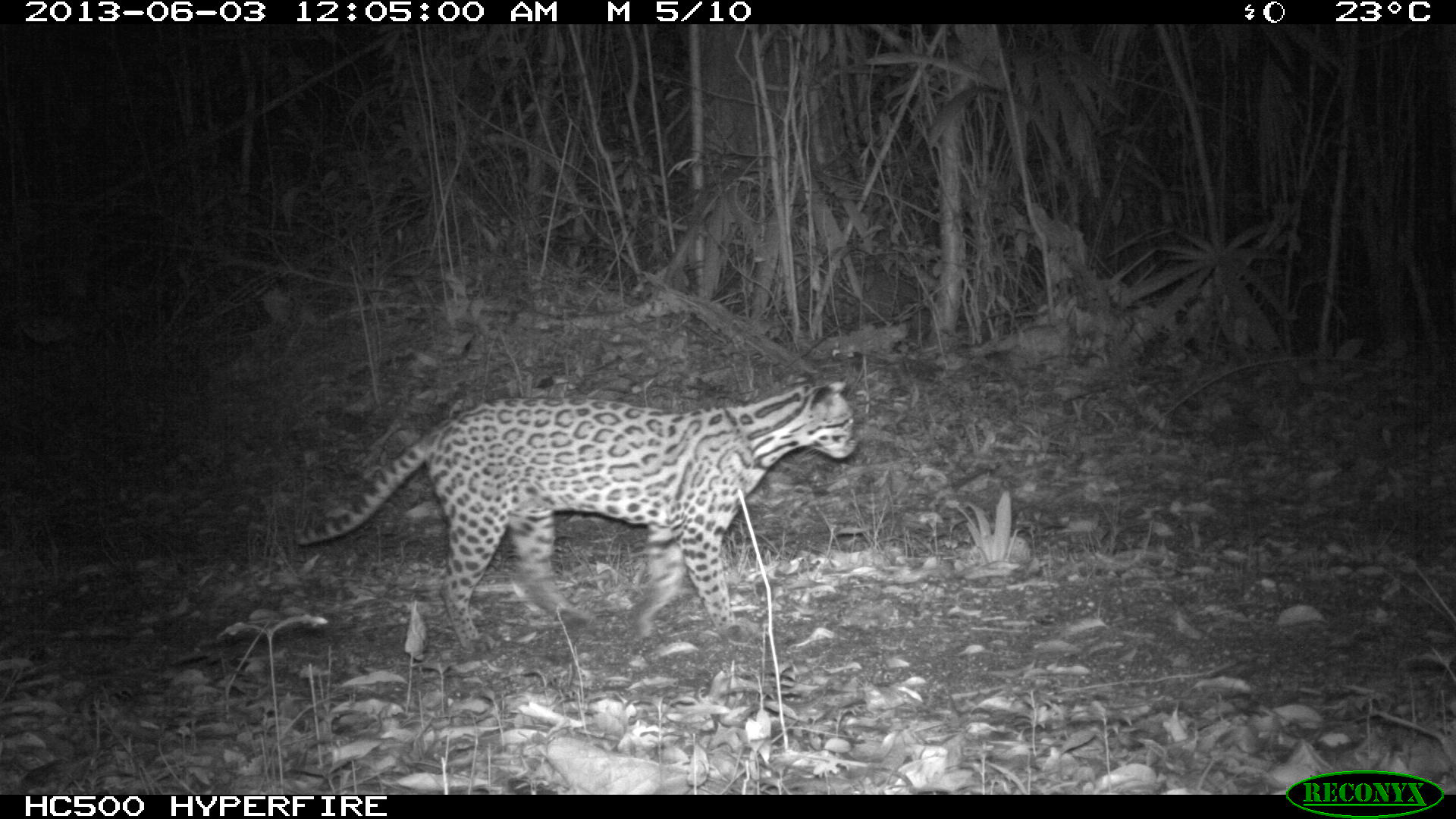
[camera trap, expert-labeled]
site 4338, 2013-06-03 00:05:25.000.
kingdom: Animalia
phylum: Chordata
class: Mammalia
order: Carnivora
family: Felidae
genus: Leopardus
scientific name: Leopardus pardalis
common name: ocelot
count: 1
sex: female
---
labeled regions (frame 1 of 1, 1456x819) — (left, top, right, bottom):
leopardus pardalis: (292, 380, 856, 651)